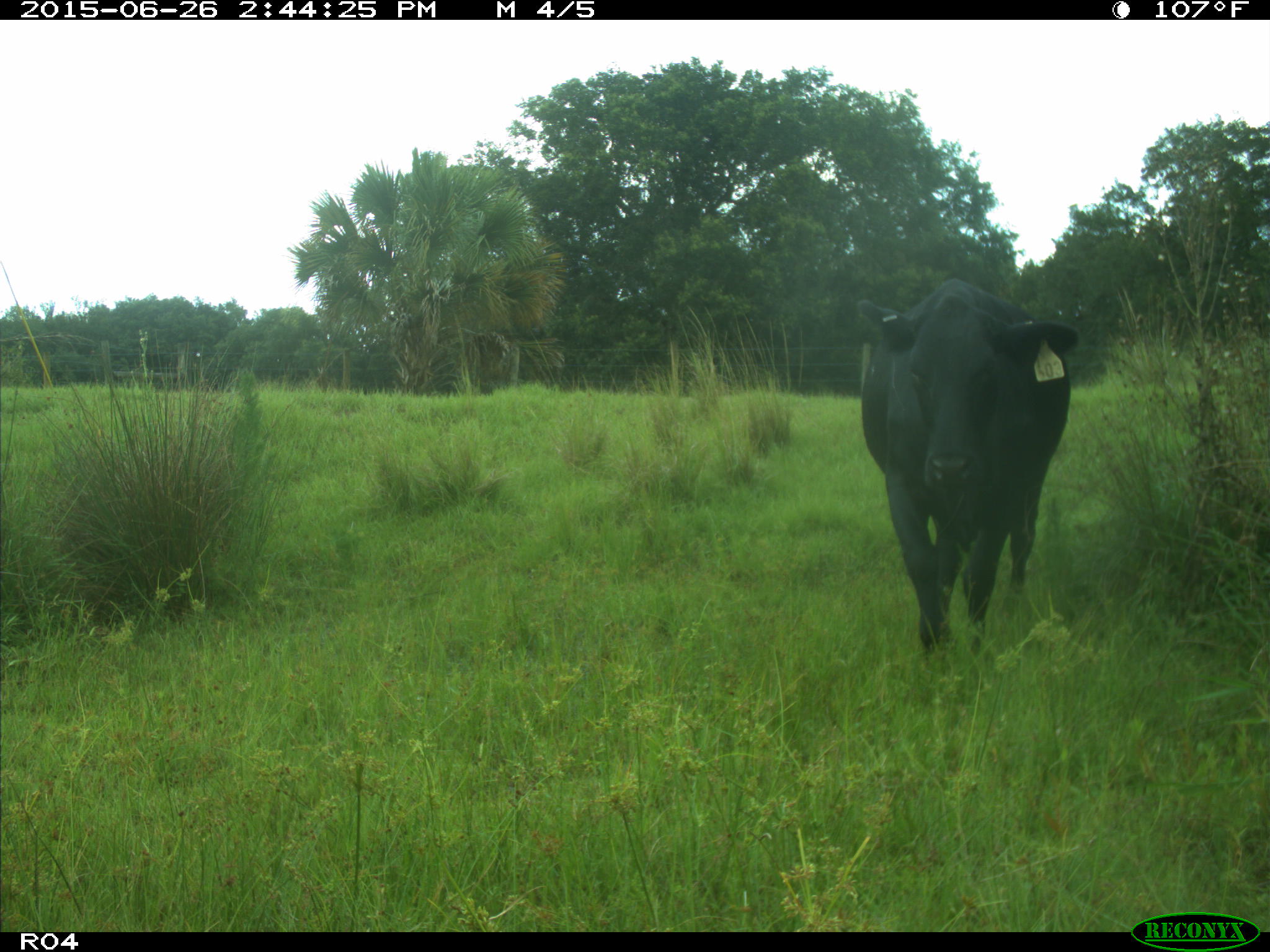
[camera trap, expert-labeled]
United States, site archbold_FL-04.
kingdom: Animalia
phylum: Chordata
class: Mammalia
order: Artiodactyla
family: Bovidae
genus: Bos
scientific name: Bos taurus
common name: domestic cow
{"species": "Bos taurus (domestic cow)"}